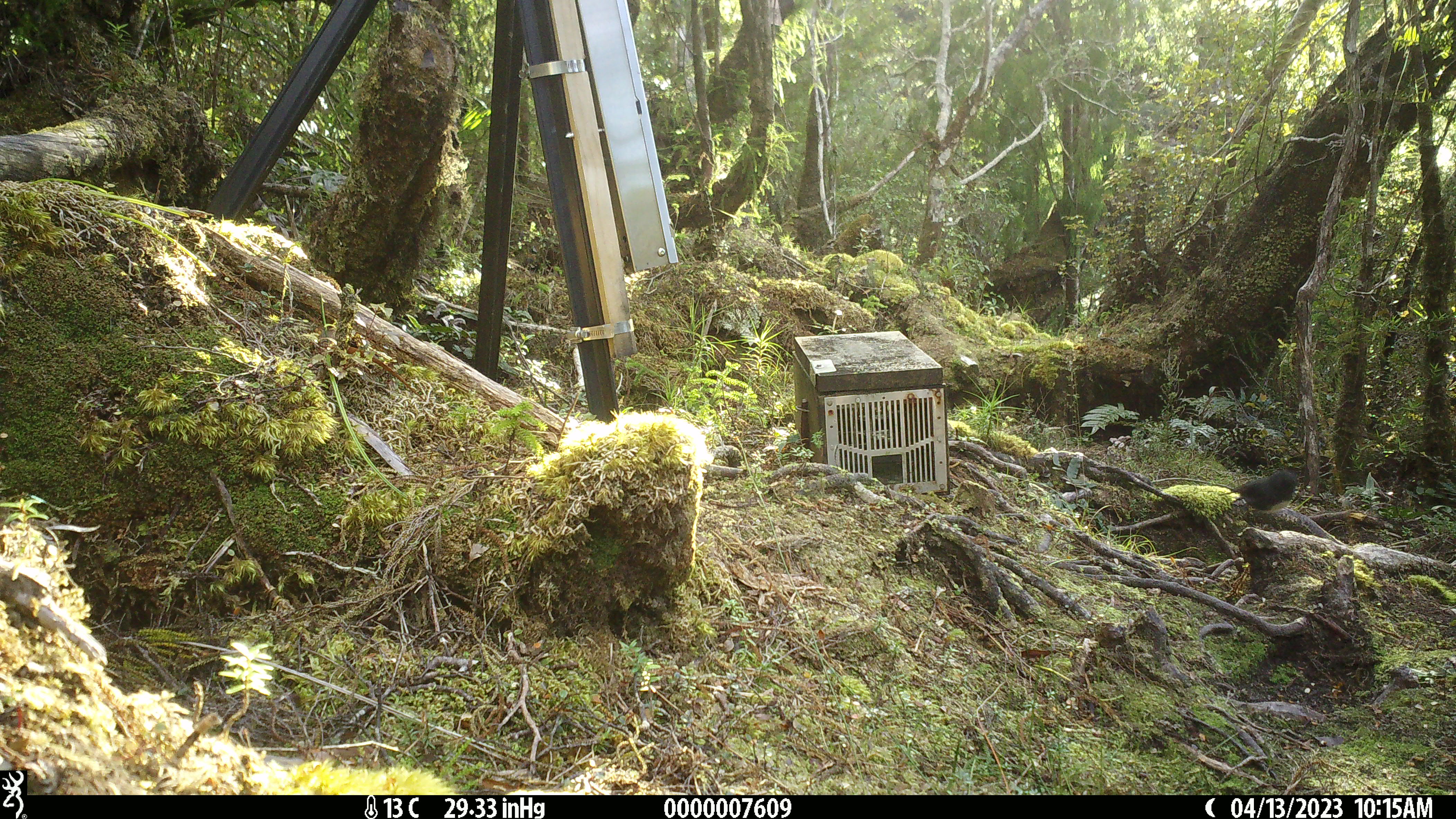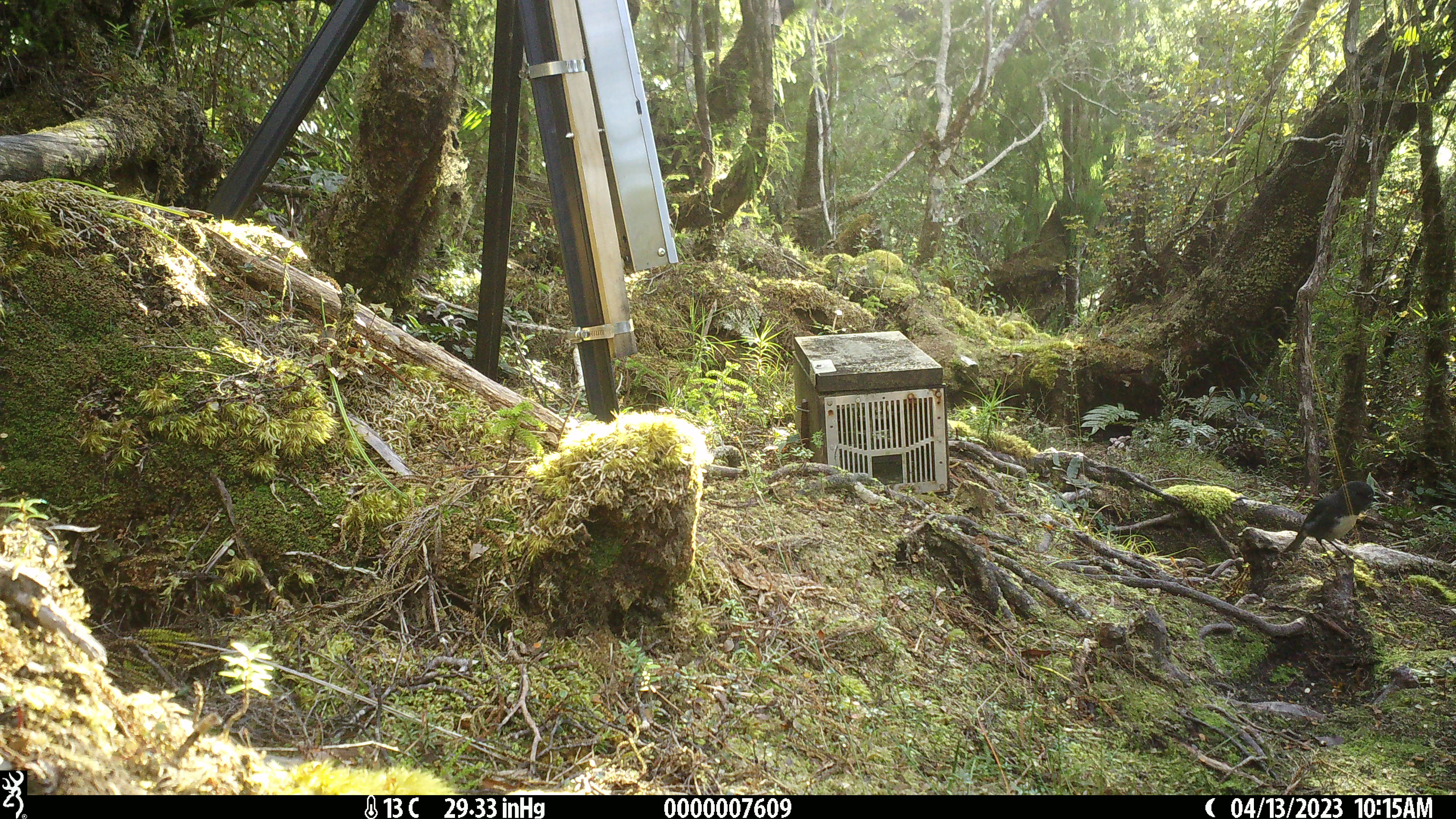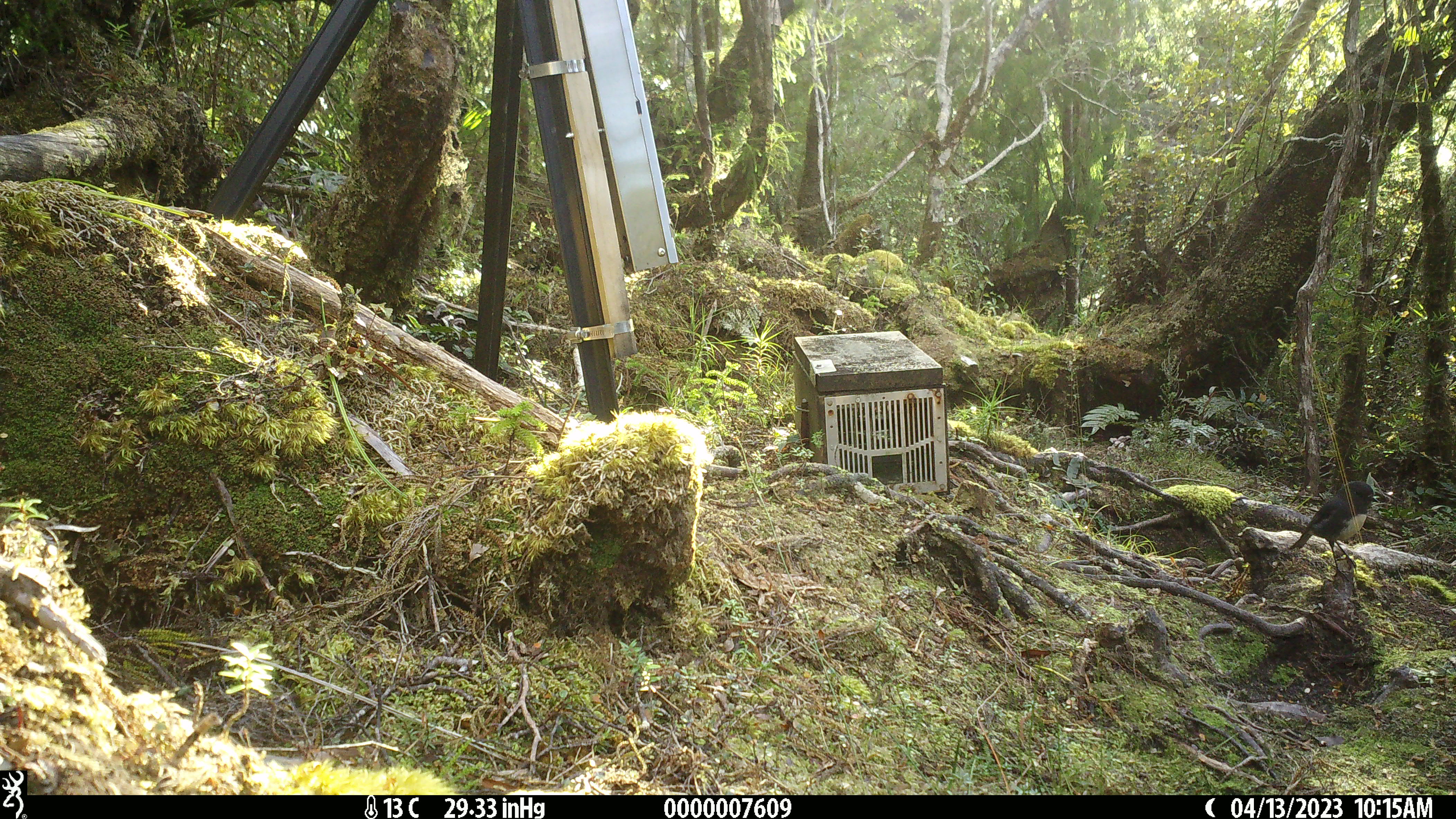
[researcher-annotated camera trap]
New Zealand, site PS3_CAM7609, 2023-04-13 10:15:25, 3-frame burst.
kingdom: Animalia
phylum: Chordata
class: Aves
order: Passeriformes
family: Petroicidae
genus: Petroica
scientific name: Petroica australis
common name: new zealand robin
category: robin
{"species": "robin (new zealand robin) (Petroica australis)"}